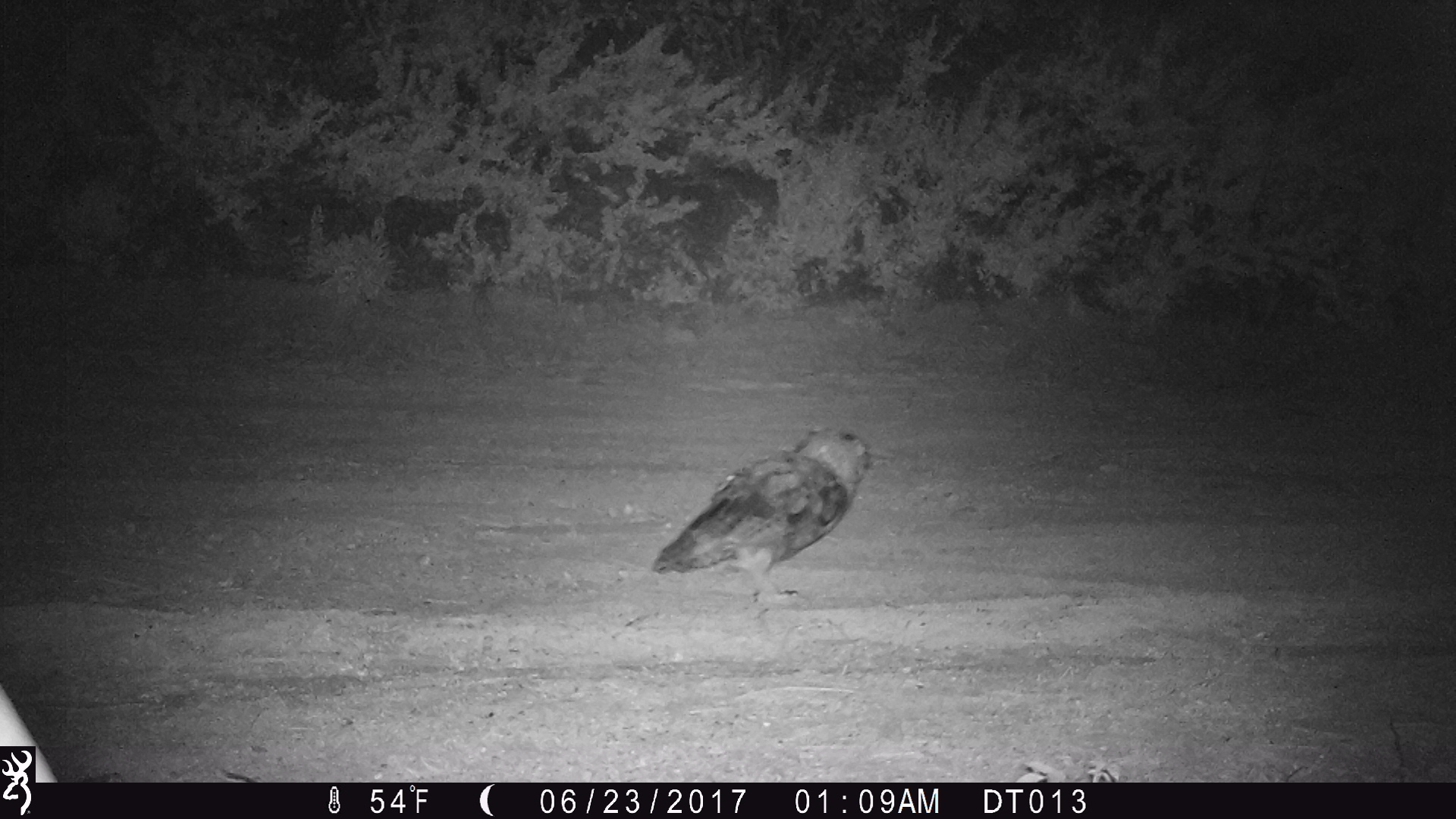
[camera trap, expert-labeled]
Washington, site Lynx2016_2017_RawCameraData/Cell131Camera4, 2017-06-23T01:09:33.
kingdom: Animalia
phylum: Chordata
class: Aves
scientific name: Aves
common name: birds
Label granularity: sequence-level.